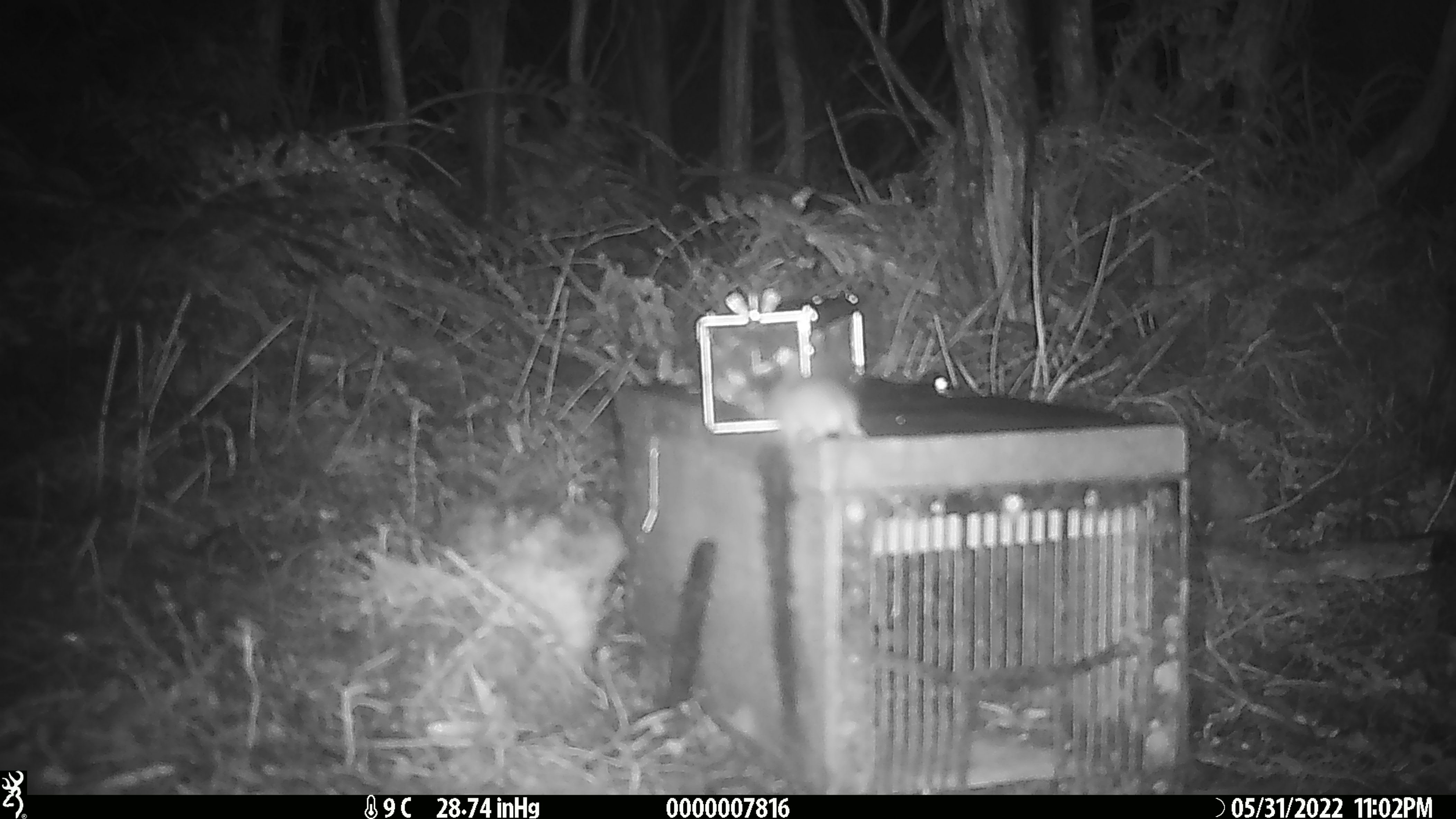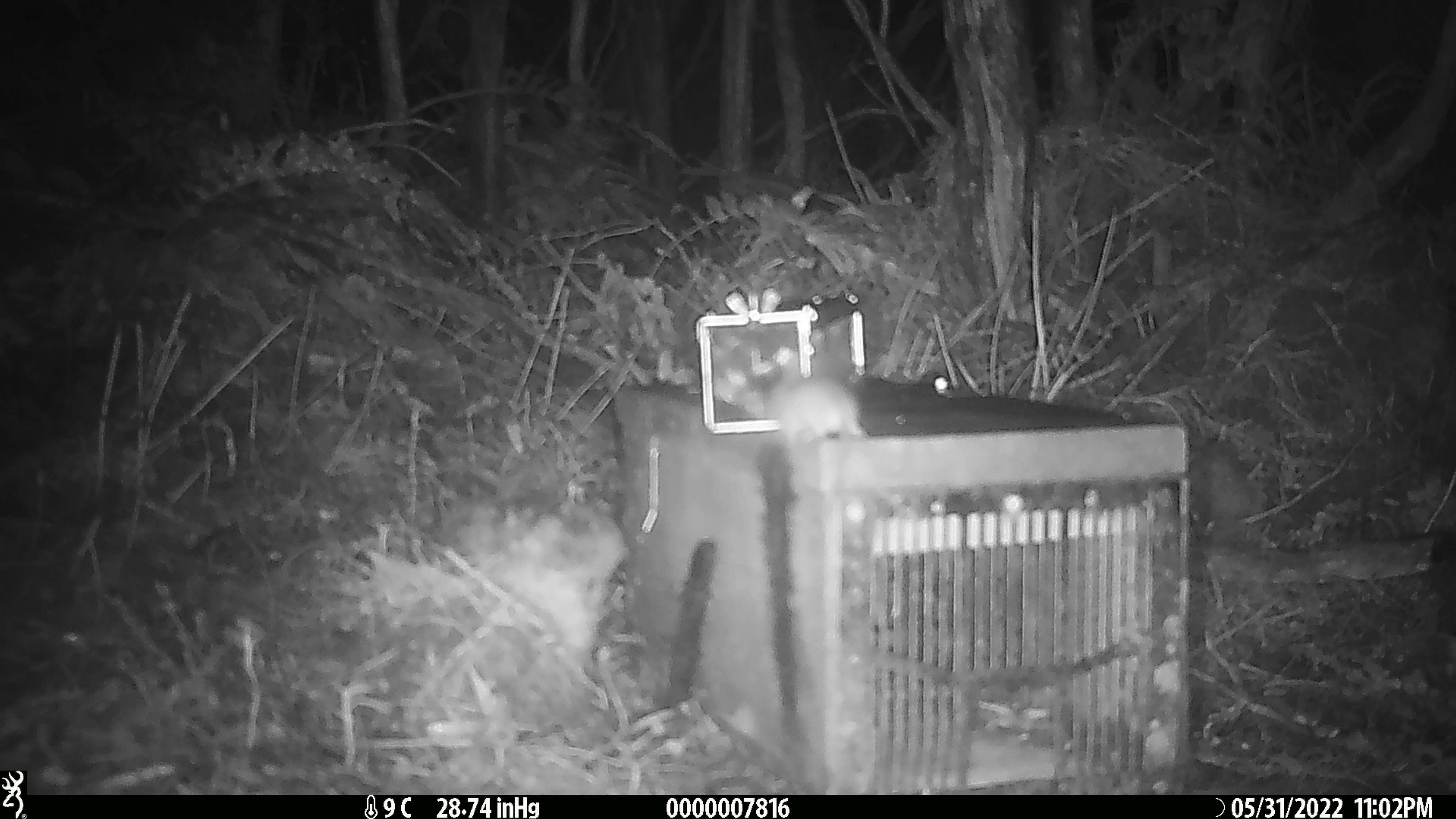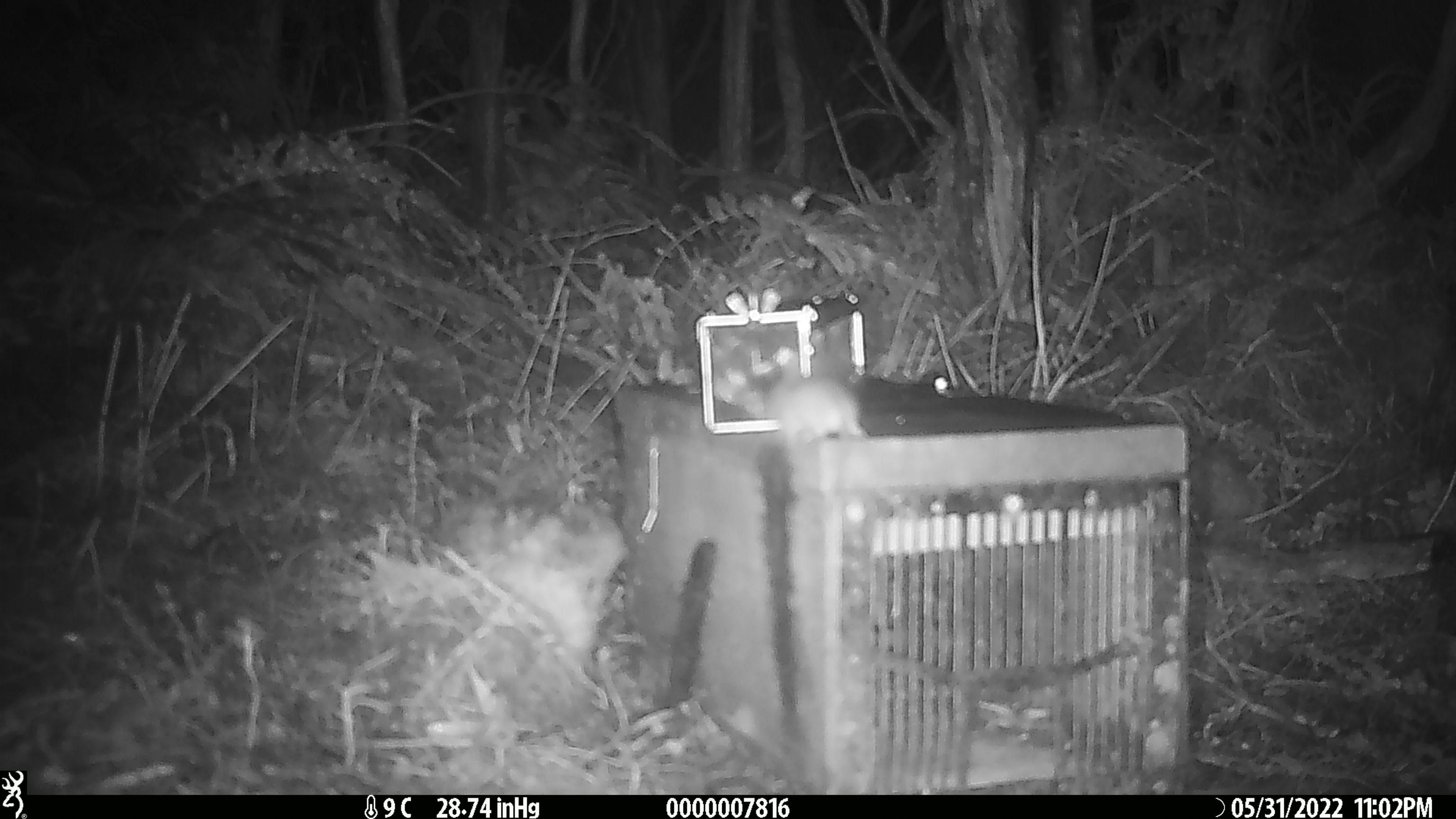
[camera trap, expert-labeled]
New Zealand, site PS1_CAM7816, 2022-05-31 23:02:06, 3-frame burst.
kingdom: Animalia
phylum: Chordata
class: Mammalia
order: Rodentia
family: Muridae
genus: Mus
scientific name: Mus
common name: mouse